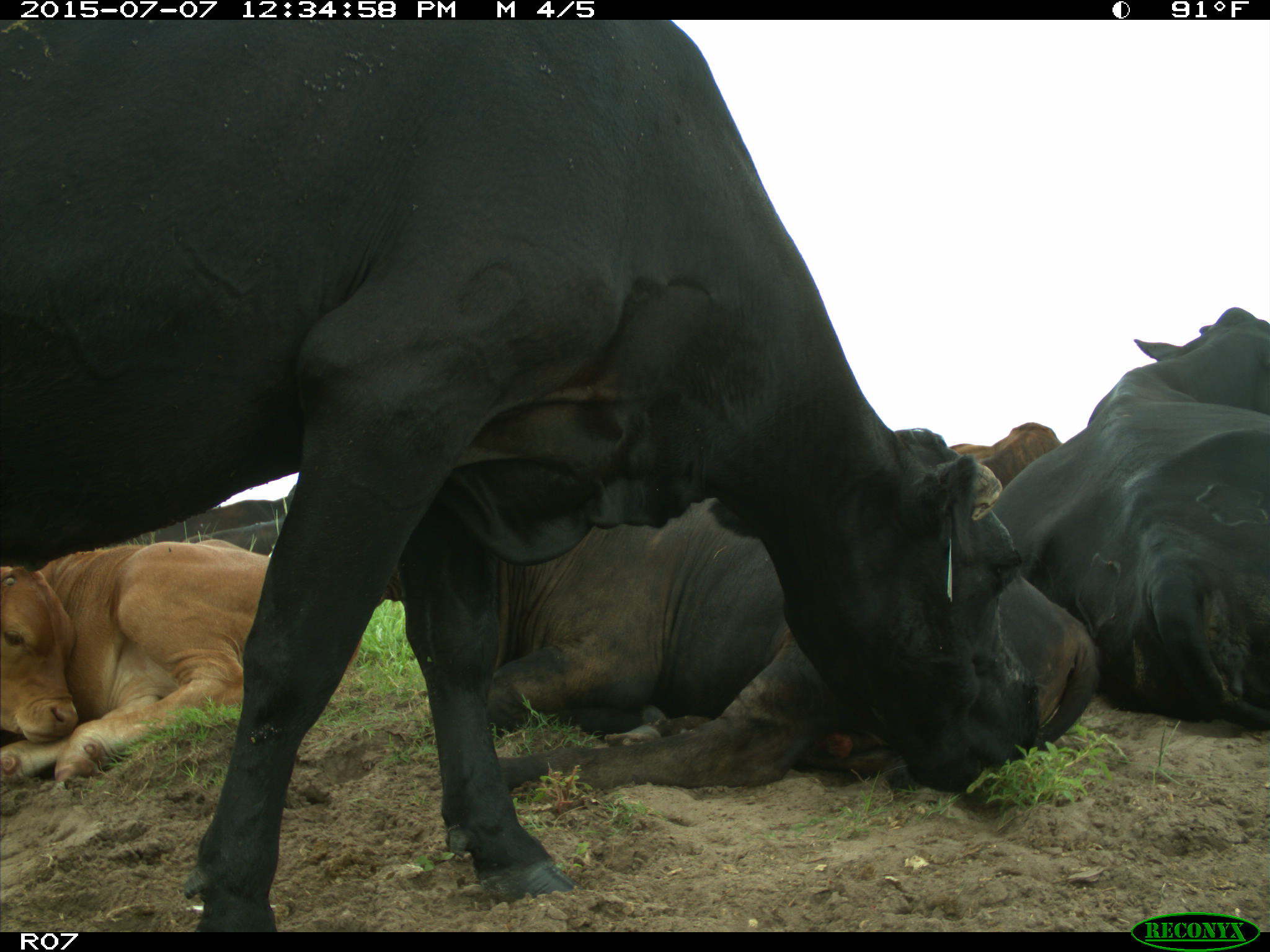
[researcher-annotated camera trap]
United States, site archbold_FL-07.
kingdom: Animalia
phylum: Chordata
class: Mammalia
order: Artiodactyla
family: Bovidae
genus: Bos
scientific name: Bos taurus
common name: domestic cow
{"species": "Bos taurus (domestic cow)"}